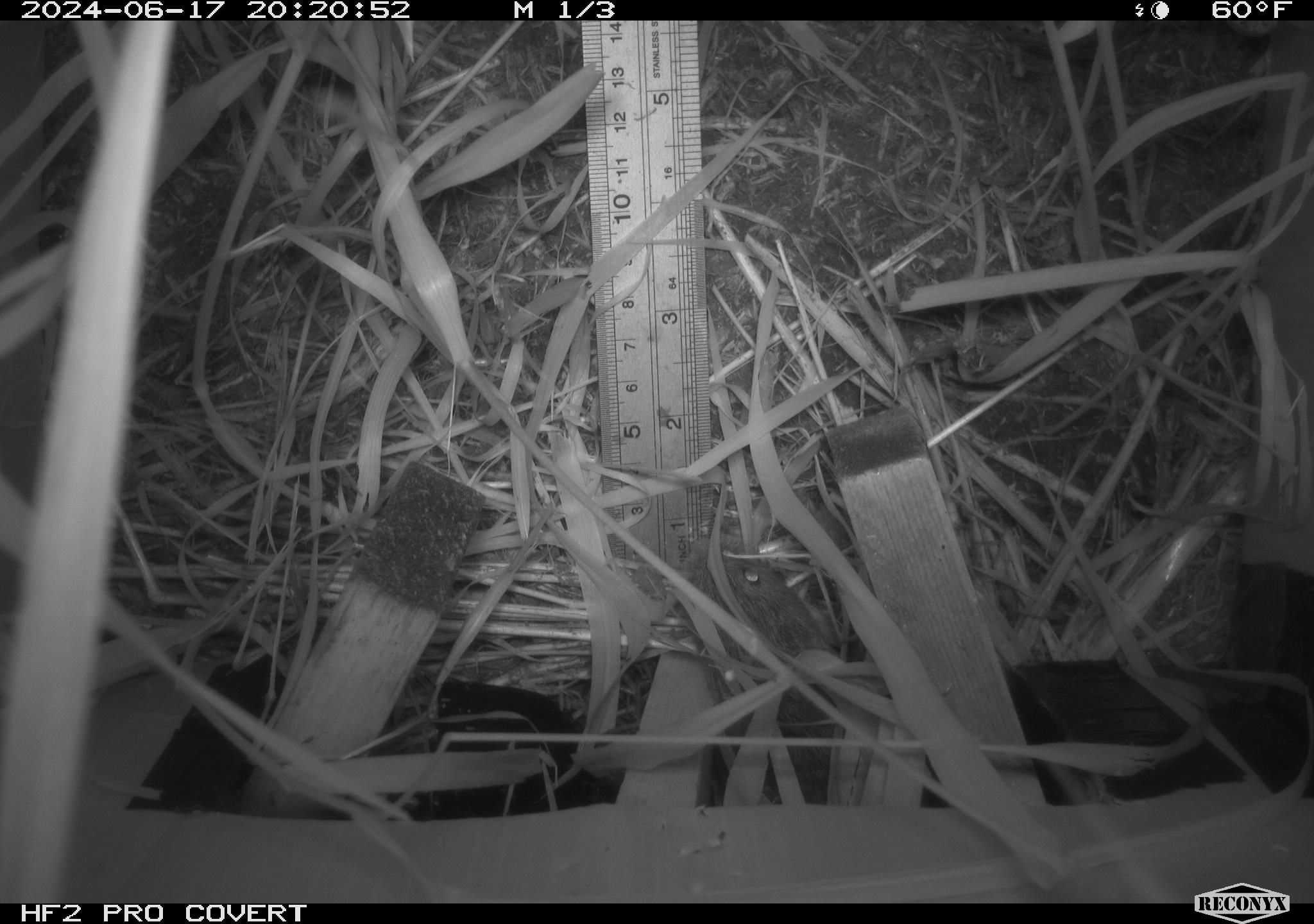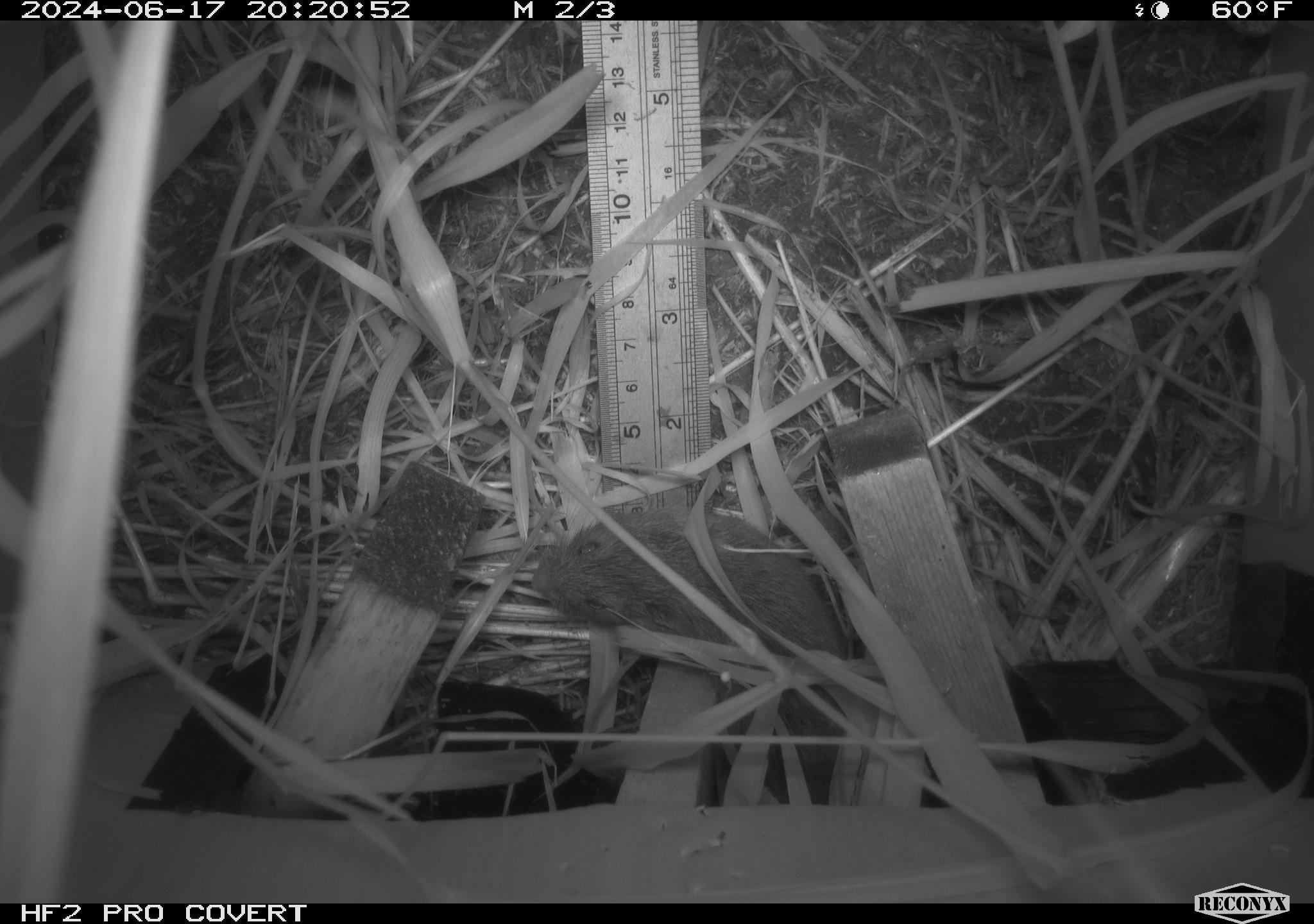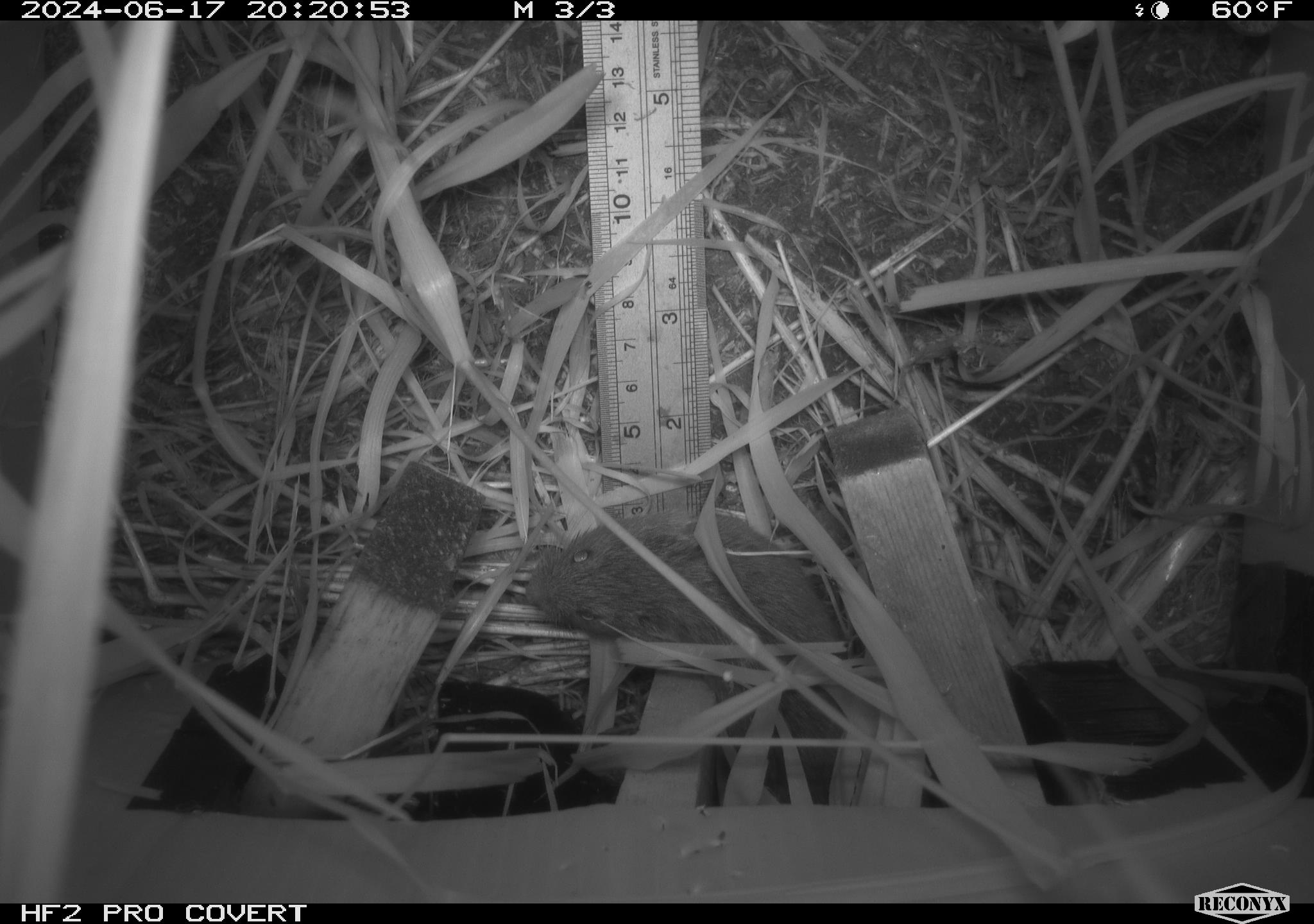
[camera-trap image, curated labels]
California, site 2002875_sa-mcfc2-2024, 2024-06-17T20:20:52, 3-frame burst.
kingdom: Animalia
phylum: Chordata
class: Mammalia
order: Rodentia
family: Cricetidae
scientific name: Arvicolinae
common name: voles, lemmings, and muskrats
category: arvicolinae subfamily